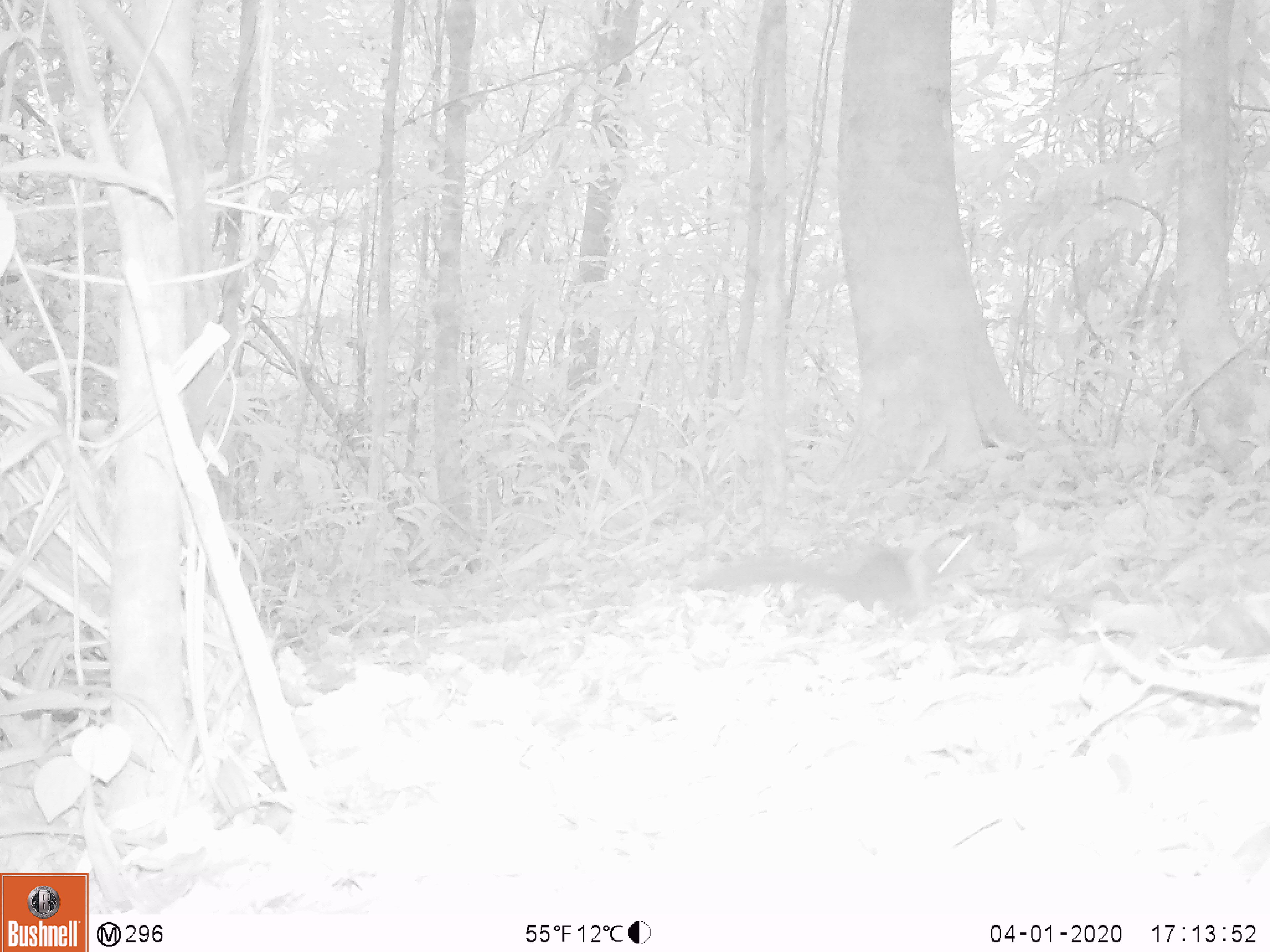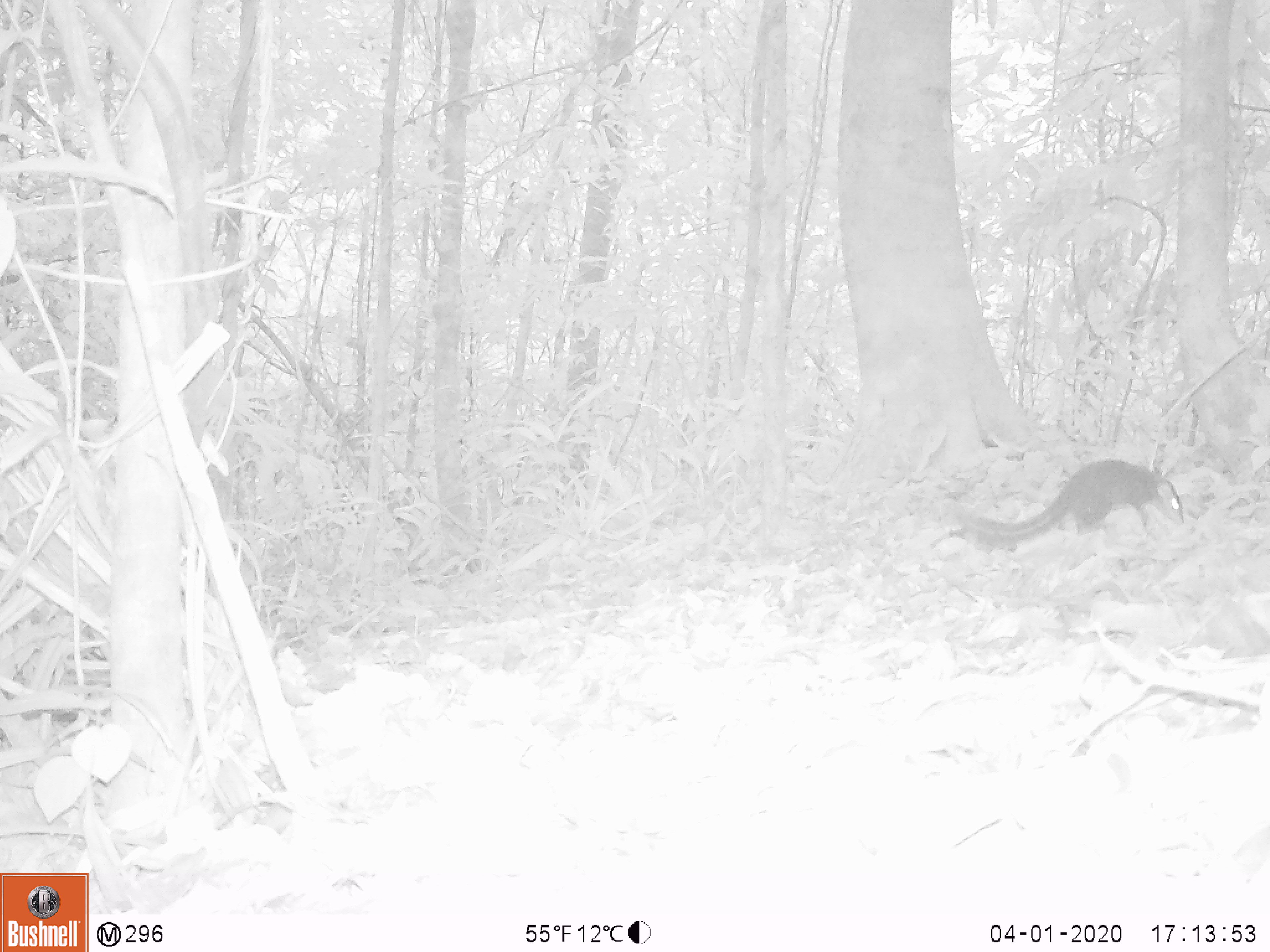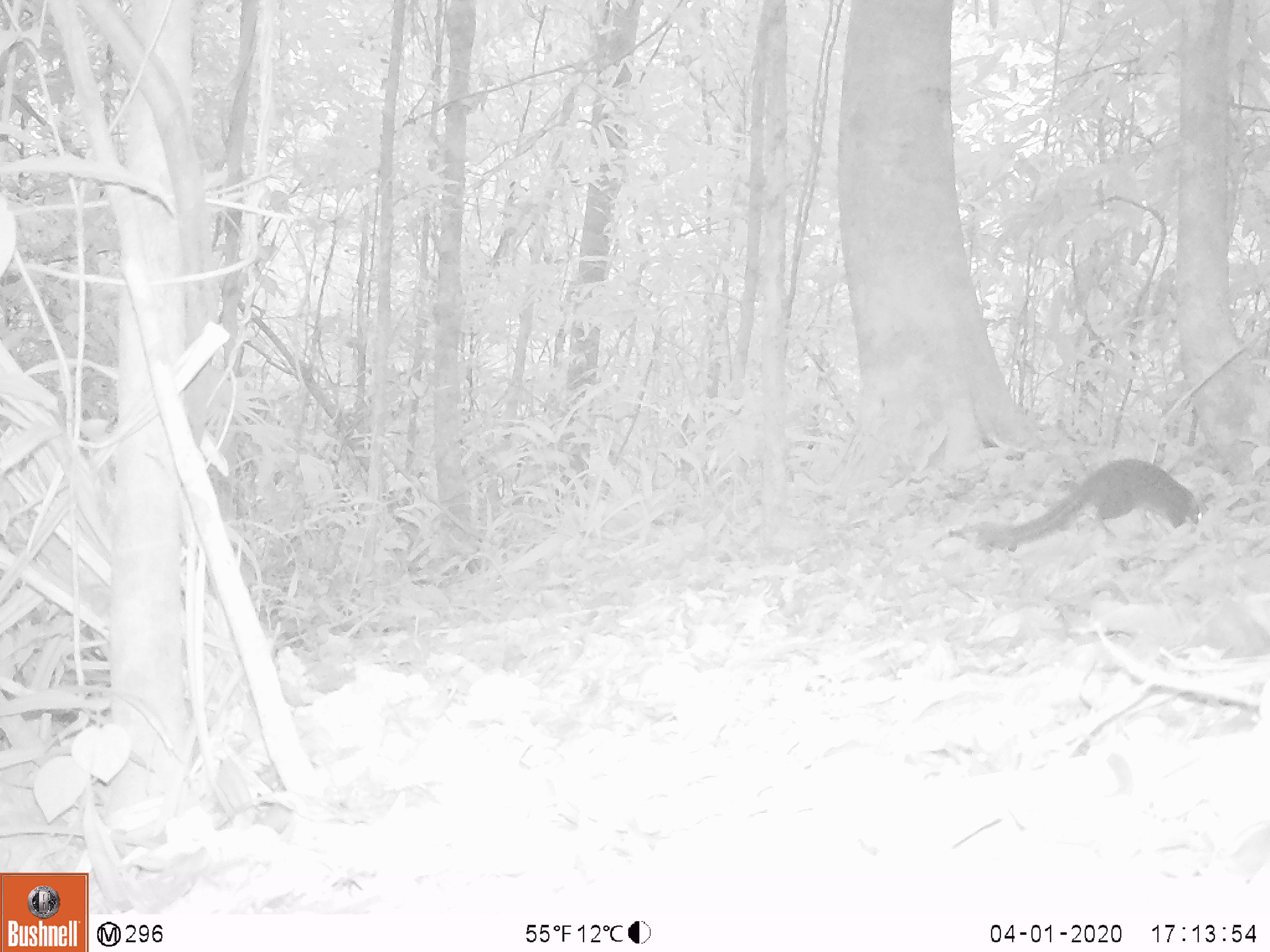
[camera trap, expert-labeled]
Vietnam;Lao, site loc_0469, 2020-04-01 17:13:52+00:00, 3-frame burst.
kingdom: Animalia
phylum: Chordata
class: Mammalia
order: Scandentia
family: Tupaiidae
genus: Tupaia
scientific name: Tupaia belangeri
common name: northern treeshrew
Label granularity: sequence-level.